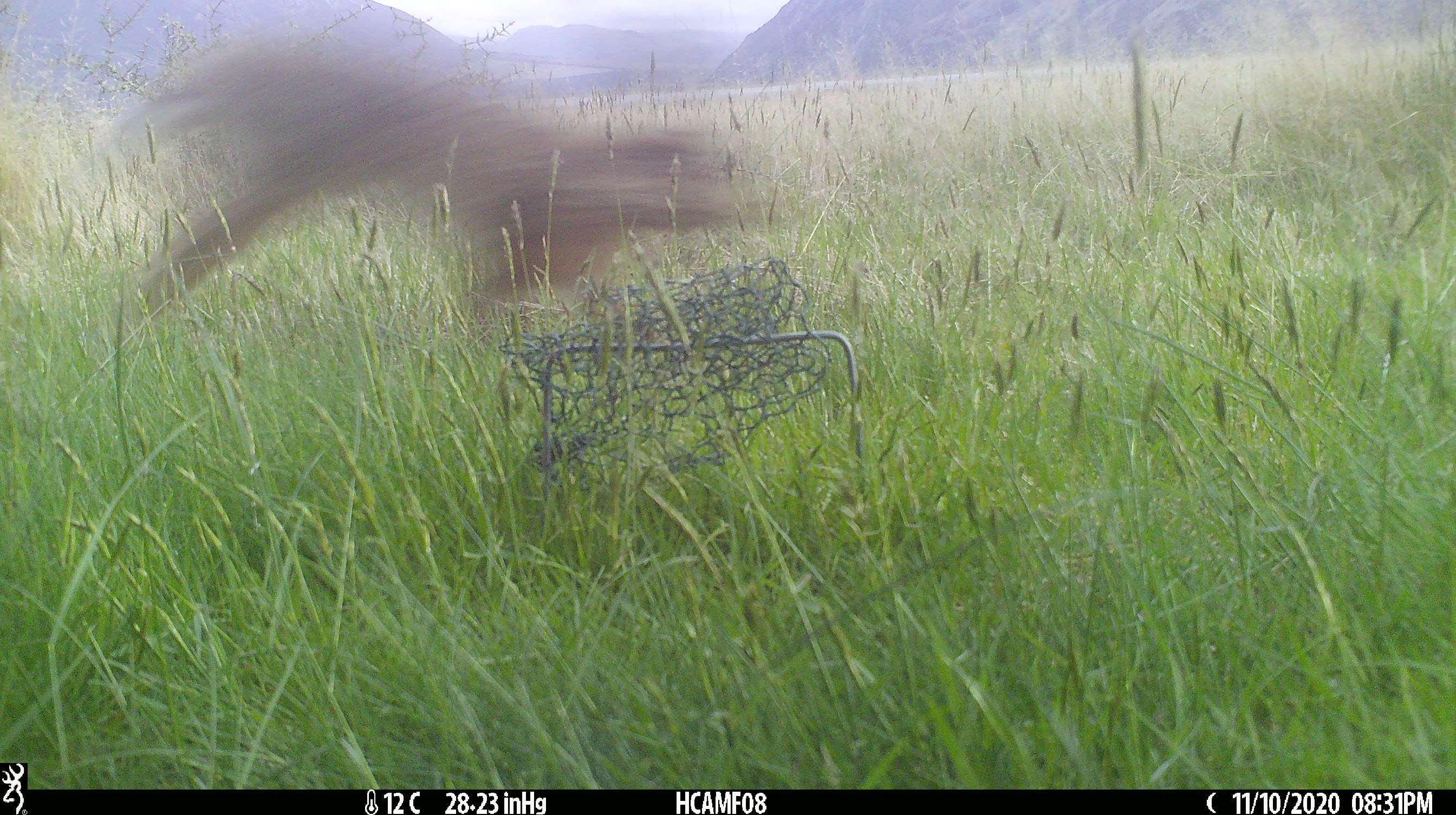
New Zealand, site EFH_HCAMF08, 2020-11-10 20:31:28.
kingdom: Animalia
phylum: Chordata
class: Mammalia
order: Lagomorpha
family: Leporidae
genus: Lepus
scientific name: Lepus europaeus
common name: brown hare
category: hare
Hare (brown hare) (Lepus europaeus).